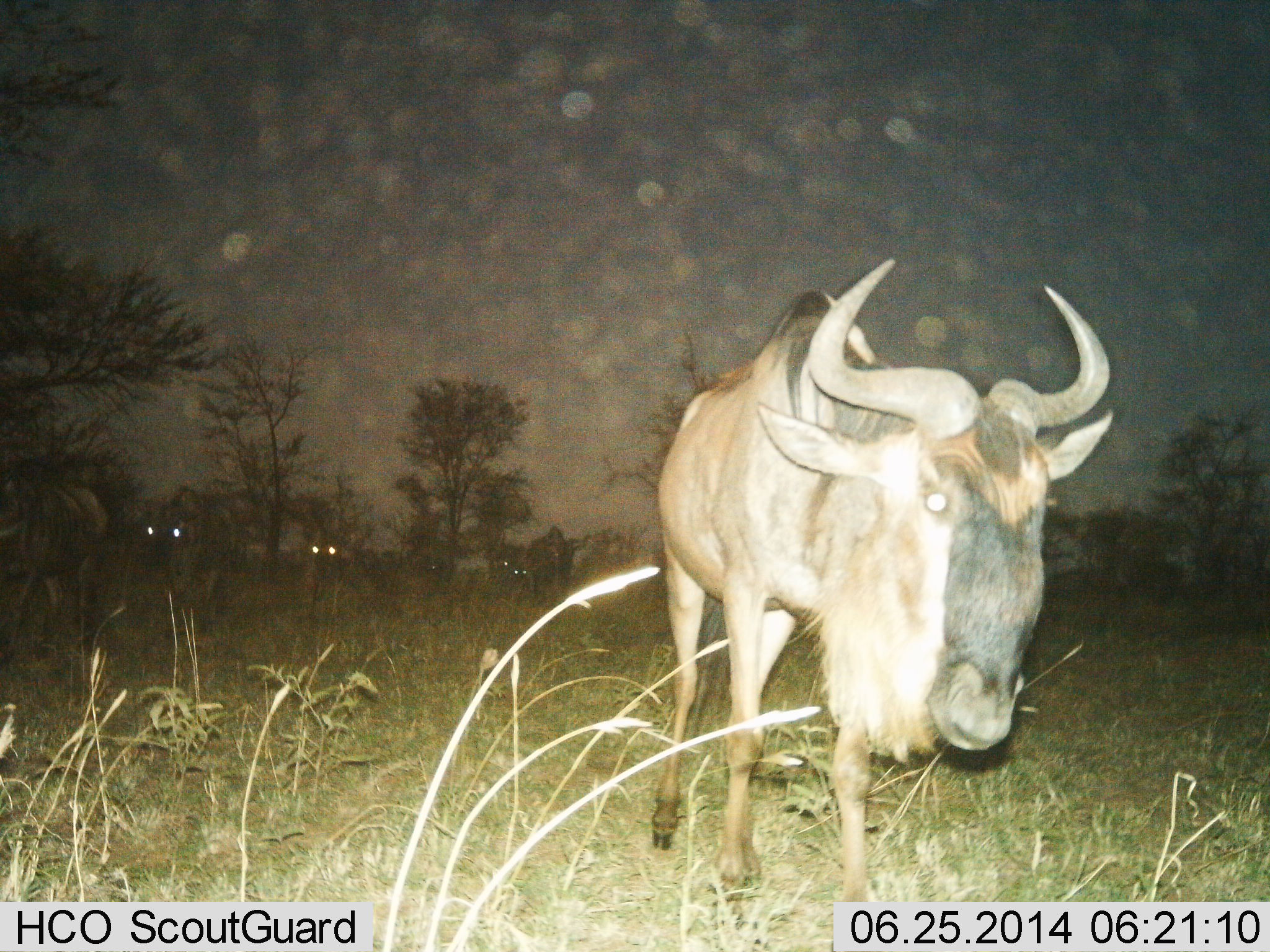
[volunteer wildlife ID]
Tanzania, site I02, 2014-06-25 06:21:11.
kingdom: Animalia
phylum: Chordata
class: Mammalia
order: Artiodactyla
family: Bovidae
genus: Connochaetes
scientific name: Connochaetes taurinus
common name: blue wildebeest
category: wildebeest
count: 7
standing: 20%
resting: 0%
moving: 90%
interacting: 0%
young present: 0%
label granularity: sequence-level